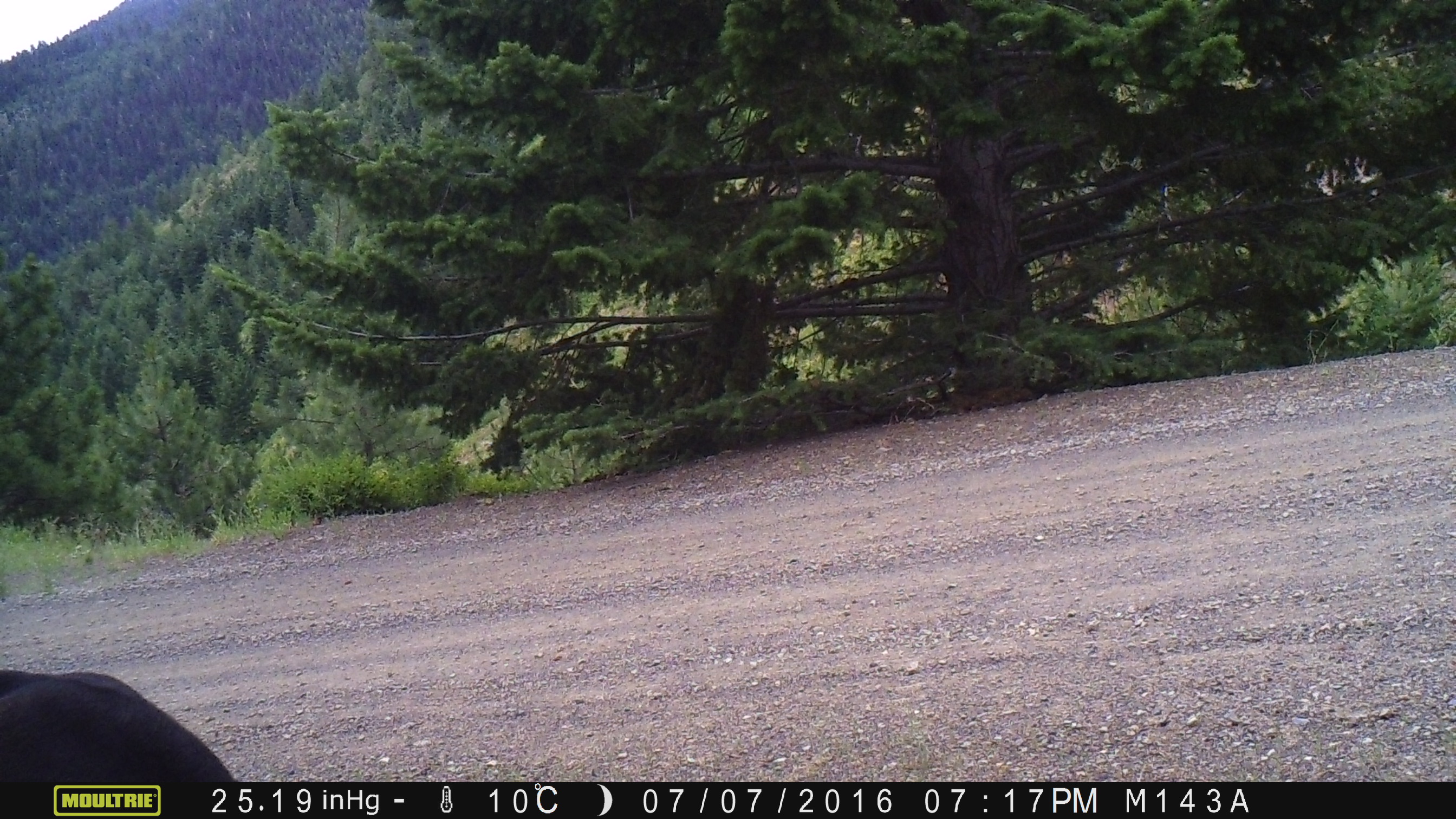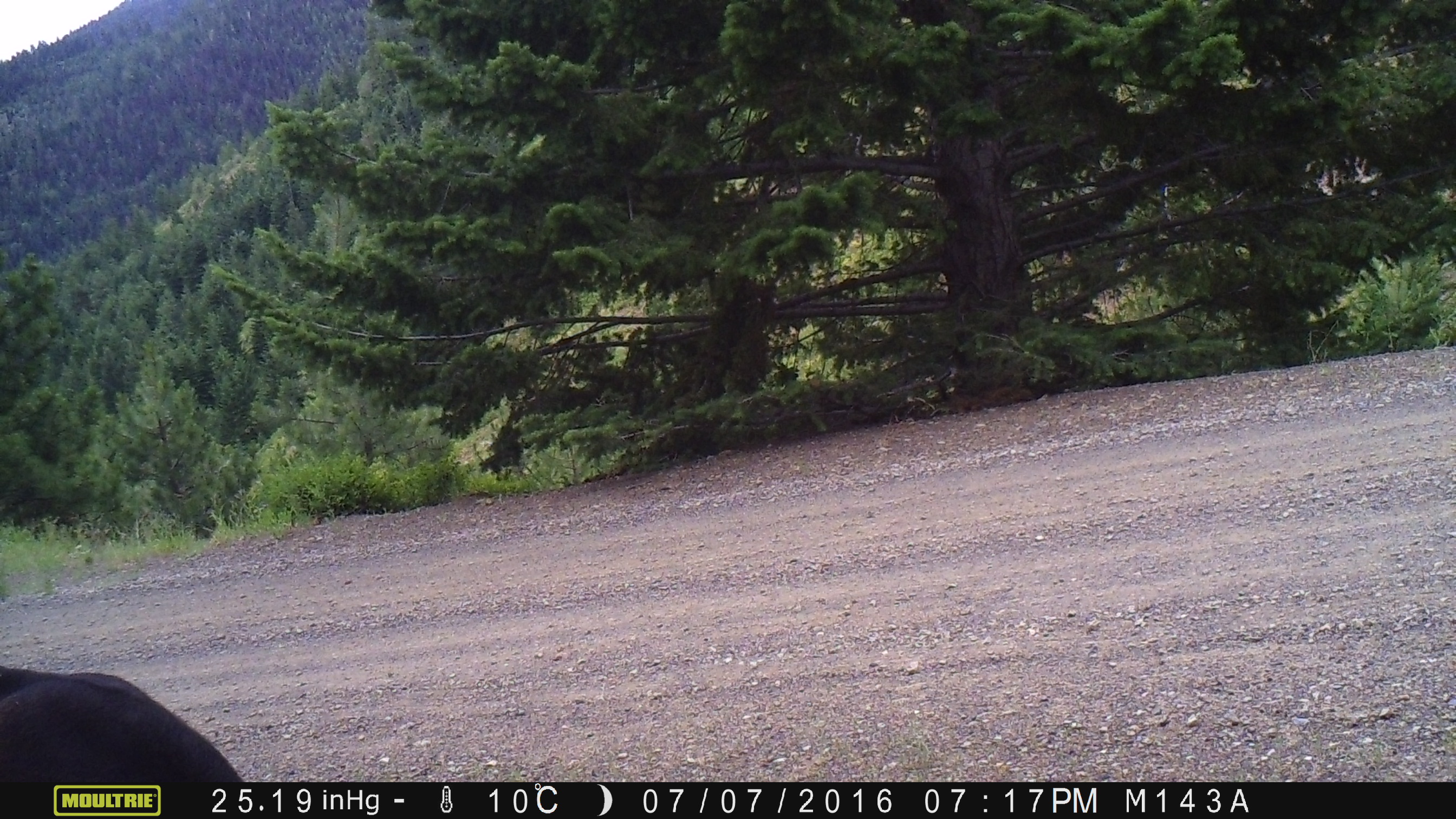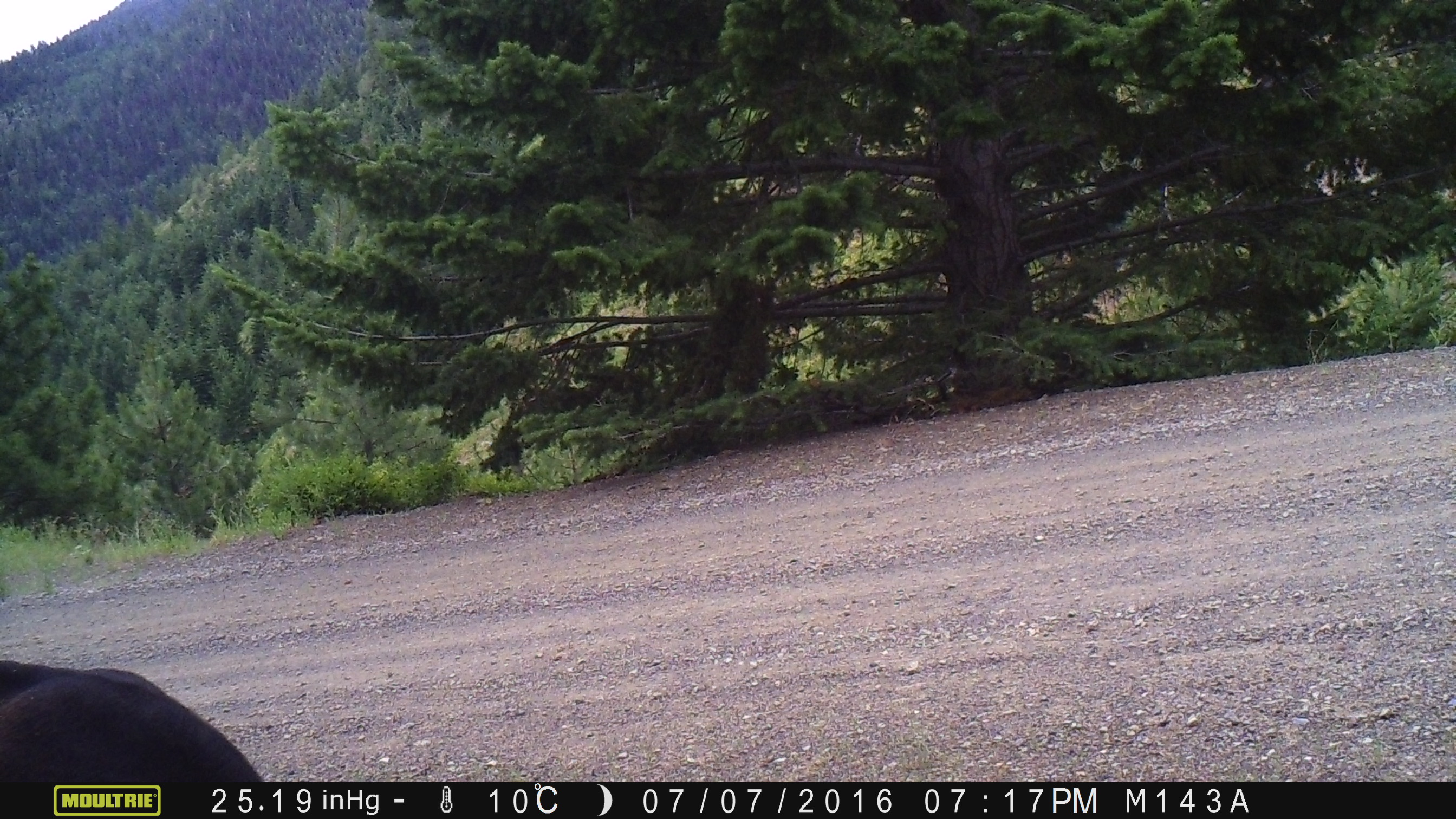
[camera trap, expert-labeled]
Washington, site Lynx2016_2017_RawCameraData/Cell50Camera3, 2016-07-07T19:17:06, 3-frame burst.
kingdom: Animalia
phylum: Chordata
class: Mammalia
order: Artiodactyla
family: Bovidae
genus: Bos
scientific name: Bos taurus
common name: domestic cattle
Domestic cattle (Bos taurus). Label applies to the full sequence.